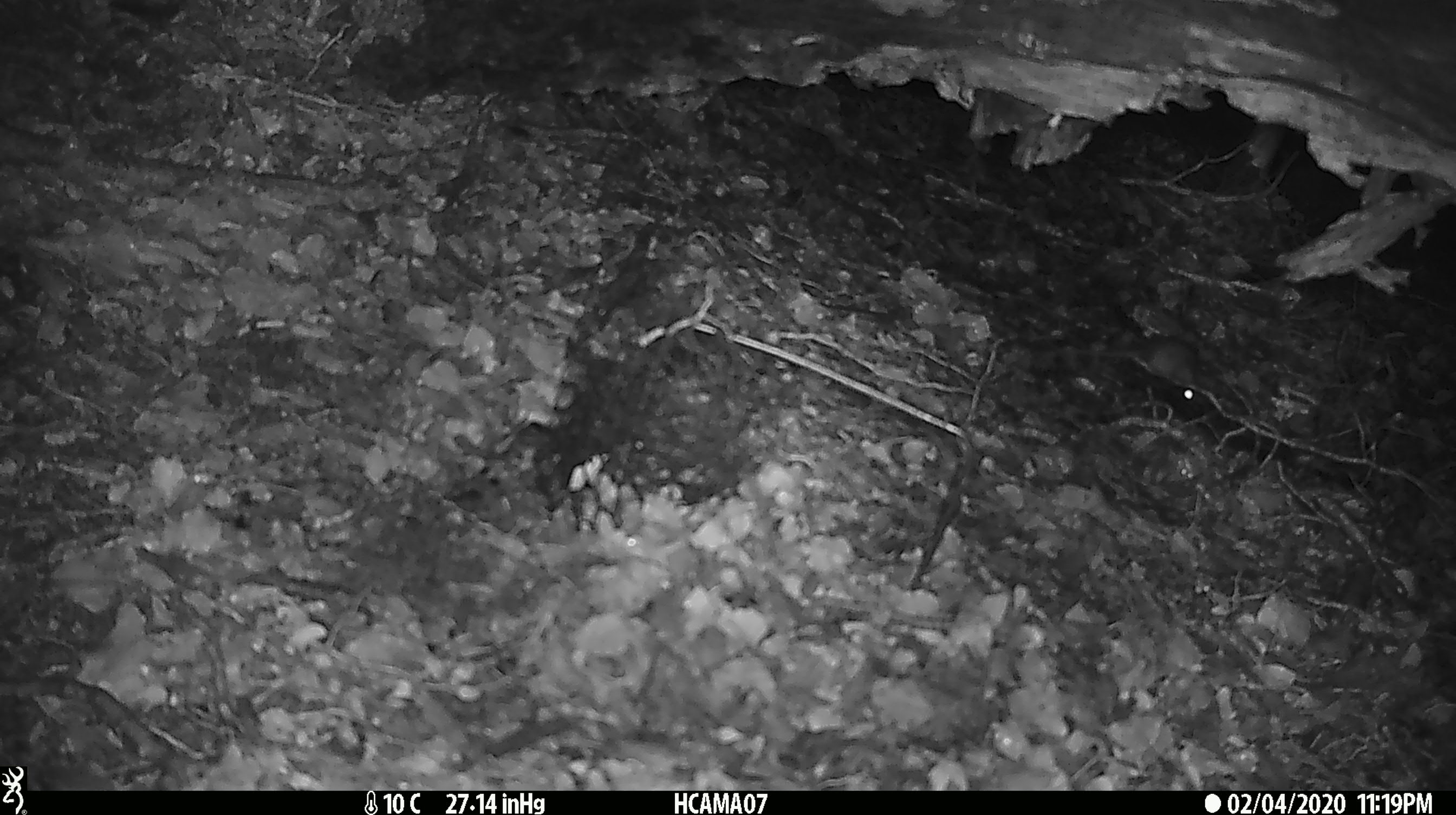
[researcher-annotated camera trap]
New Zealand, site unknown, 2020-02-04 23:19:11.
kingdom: Animalia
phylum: Chordata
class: Mammalia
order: Rodentia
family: Muridae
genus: Mus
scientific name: Mus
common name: mouse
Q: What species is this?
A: Mouse (Mus).